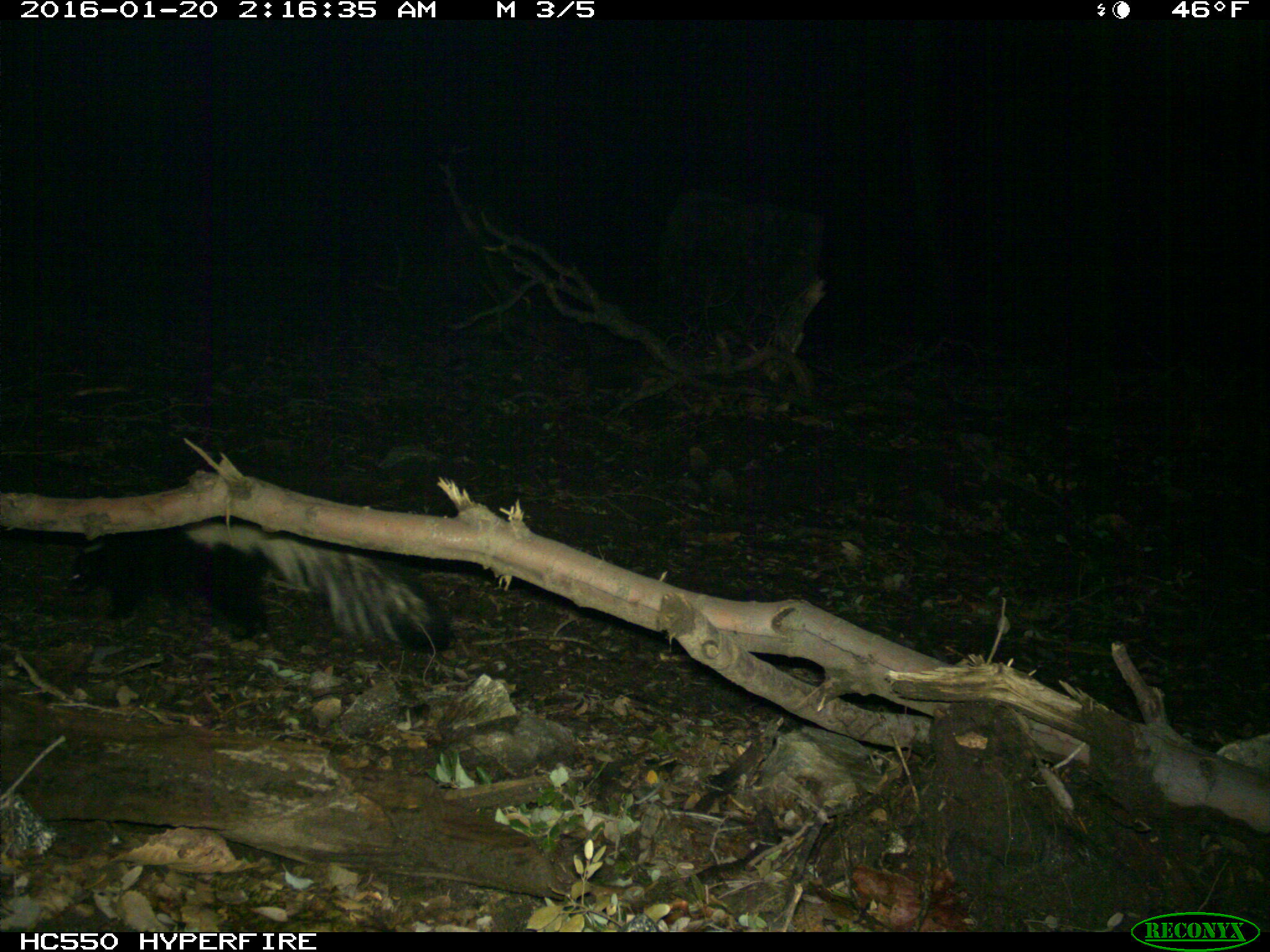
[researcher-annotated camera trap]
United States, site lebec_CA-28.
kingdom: Animalia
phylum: Chordata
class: Mammalia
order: Carnivora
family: Mephitidae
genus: Mephitis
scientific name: Mephitis mephitis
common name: striped skunk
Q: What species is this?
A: Mephitis mephitis (striped skunk).